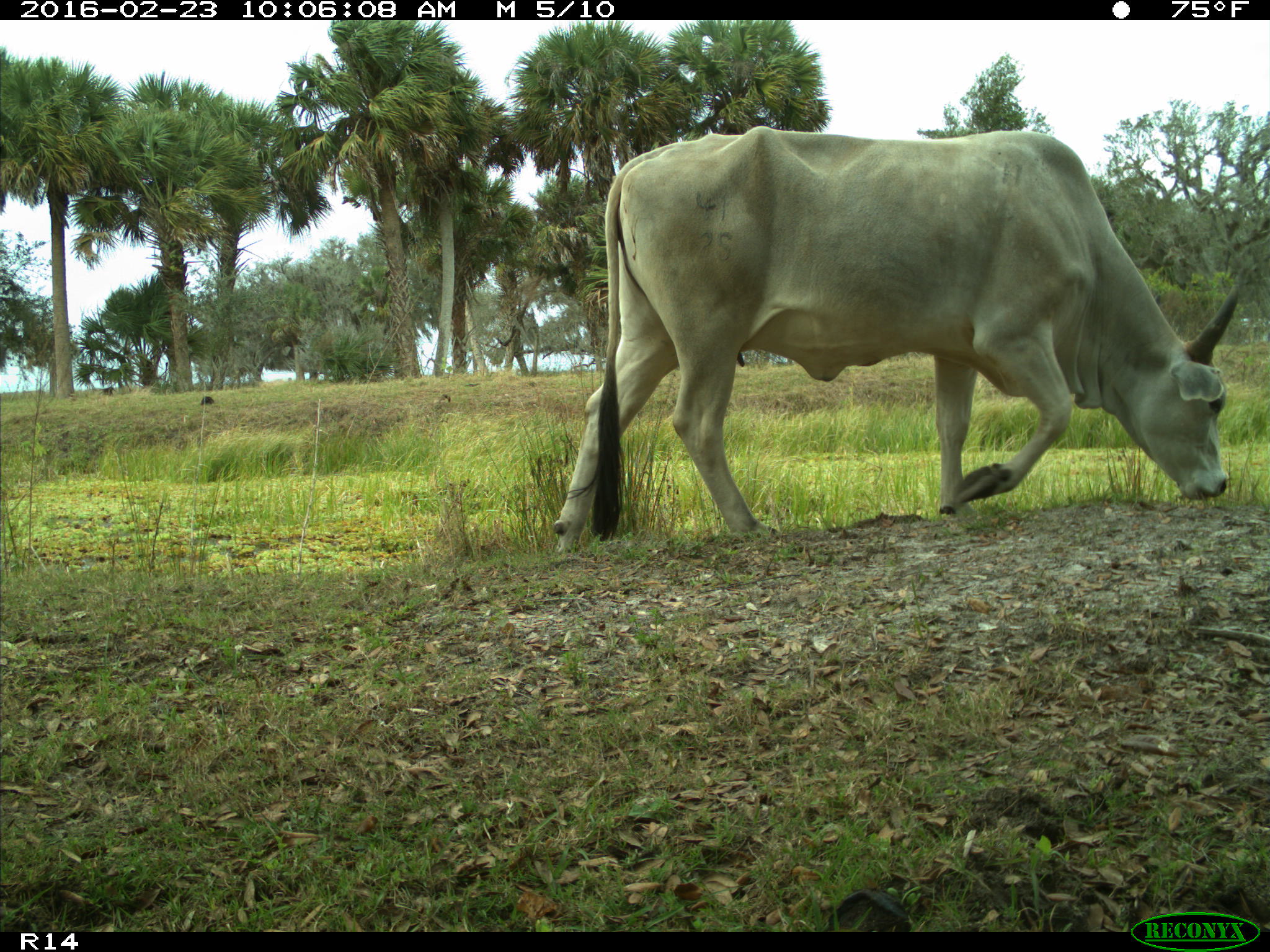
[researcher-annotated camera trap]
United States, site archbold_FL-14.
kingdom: Animalia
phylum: Chordata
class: Mammalia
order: Artiodactyla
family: Bovidae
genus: Bos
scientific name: Bos taurus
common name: domestic cow